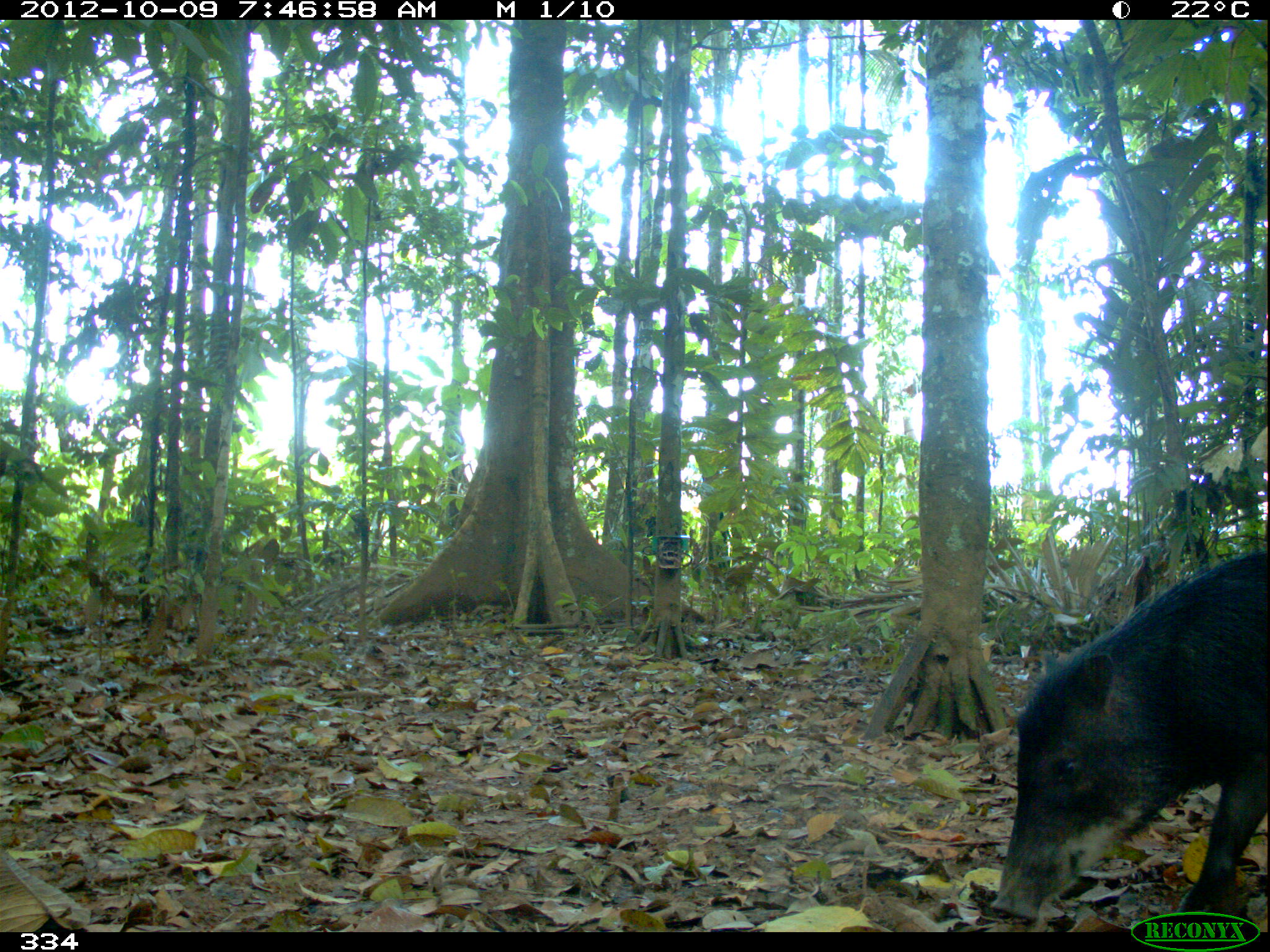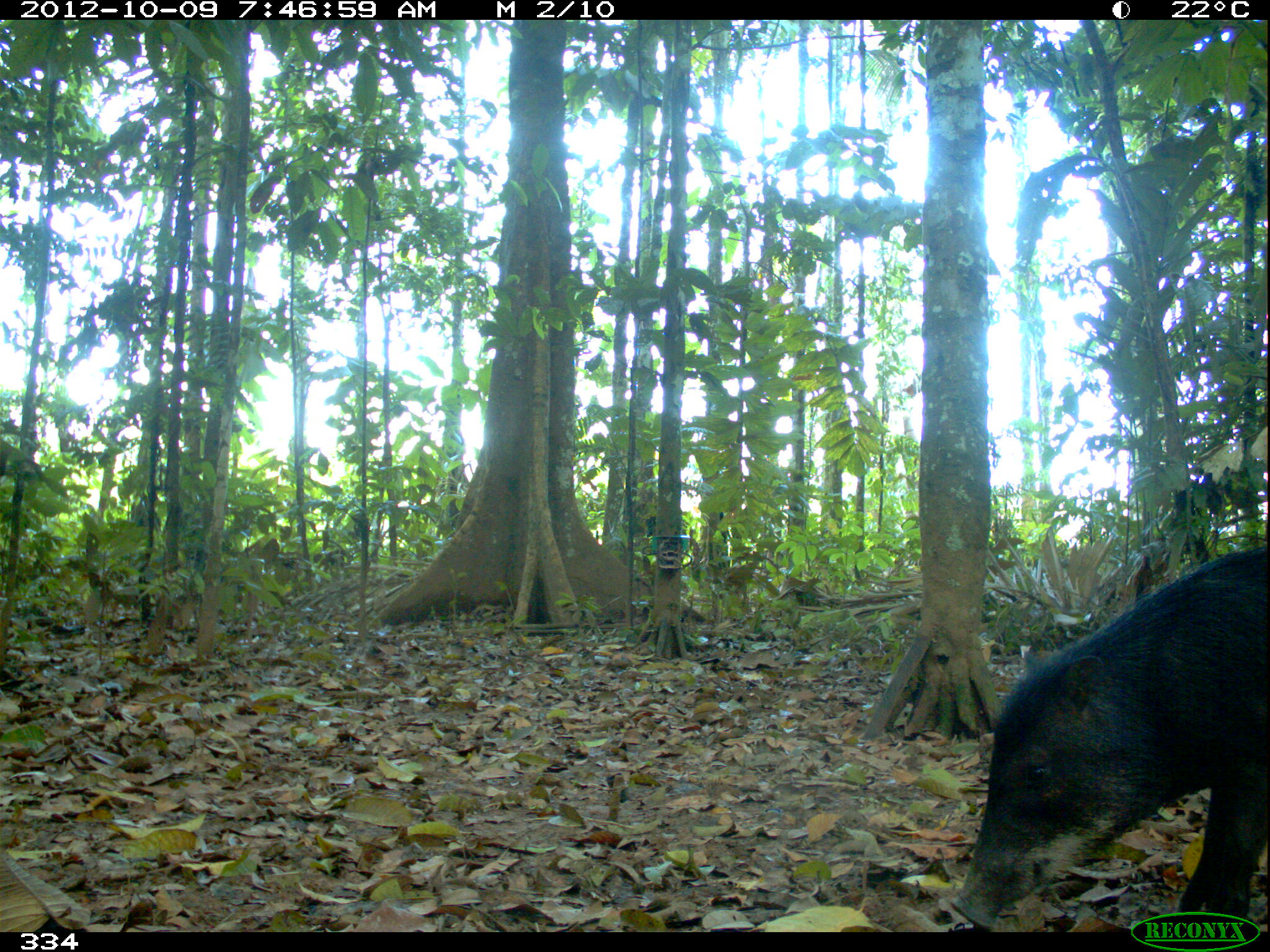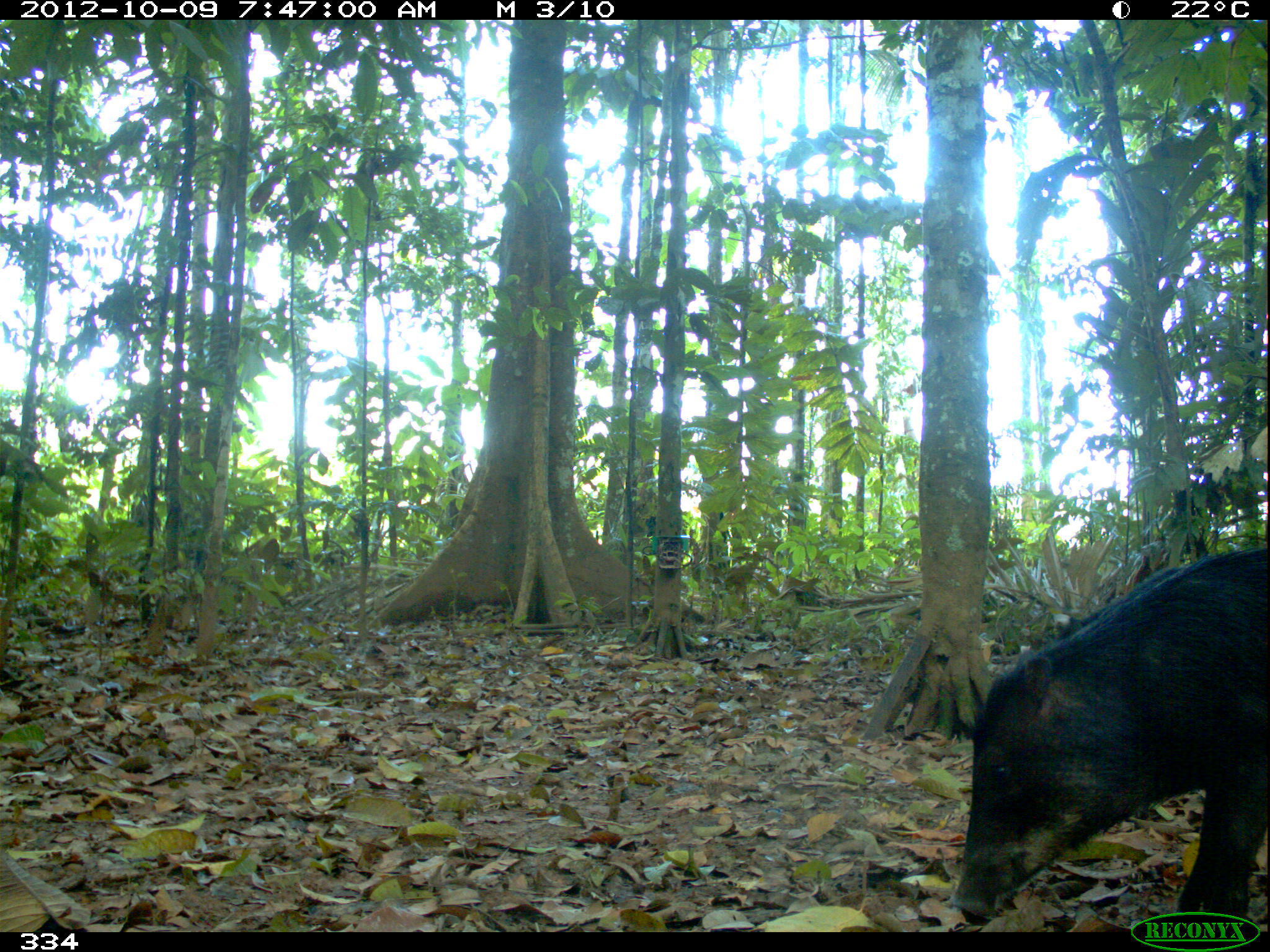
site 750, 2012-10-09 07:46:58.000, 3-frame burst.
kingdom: Animalia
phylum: Chordata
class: Mammalia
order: Artiodactyla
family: Tayassuidae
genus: Tayassu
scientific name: Tayassu pecari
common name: white-lipped peccary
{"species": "Tayassu pecari (white-lipped peccary)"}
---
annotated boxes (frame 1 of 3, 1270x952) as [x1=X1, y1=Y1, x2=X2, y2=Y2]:
tayassu pecari: [x1=989, y1=550, x2=1269, y2=923]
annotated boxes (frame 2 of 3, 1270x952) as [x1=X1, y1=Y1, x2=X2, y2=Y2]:
tayassu pecari: [x1=950, y1=543, x2=1267, y2=928]